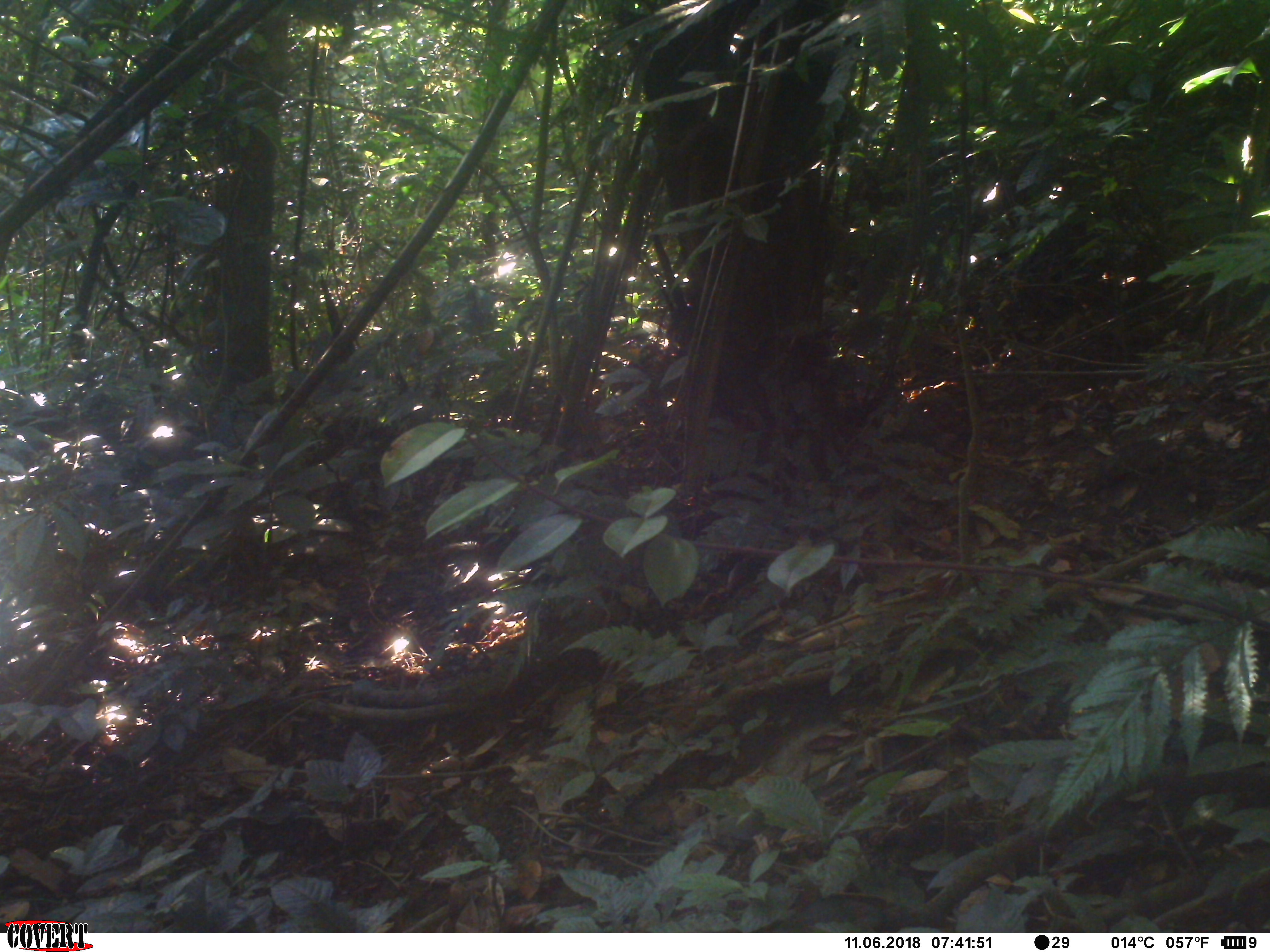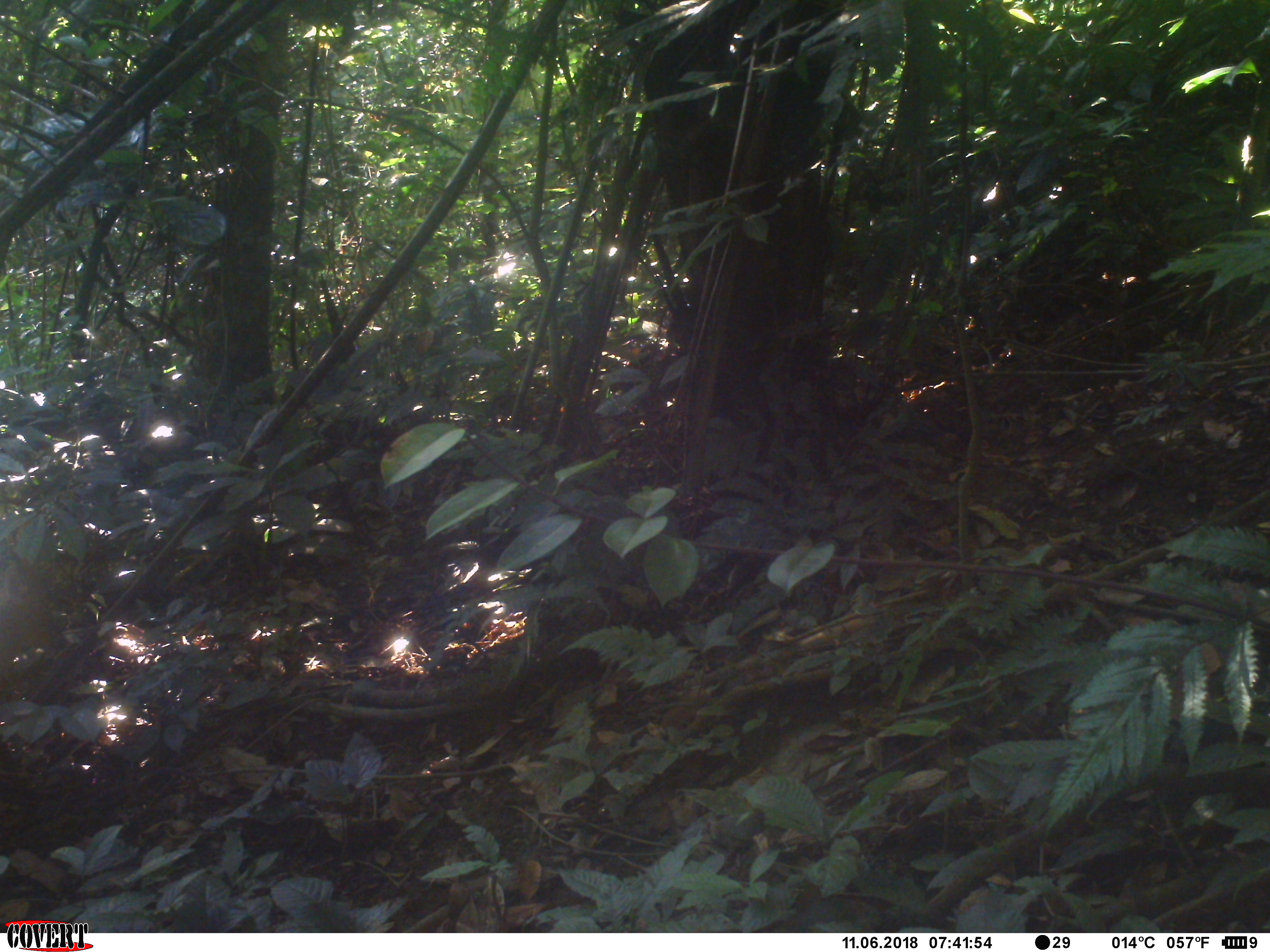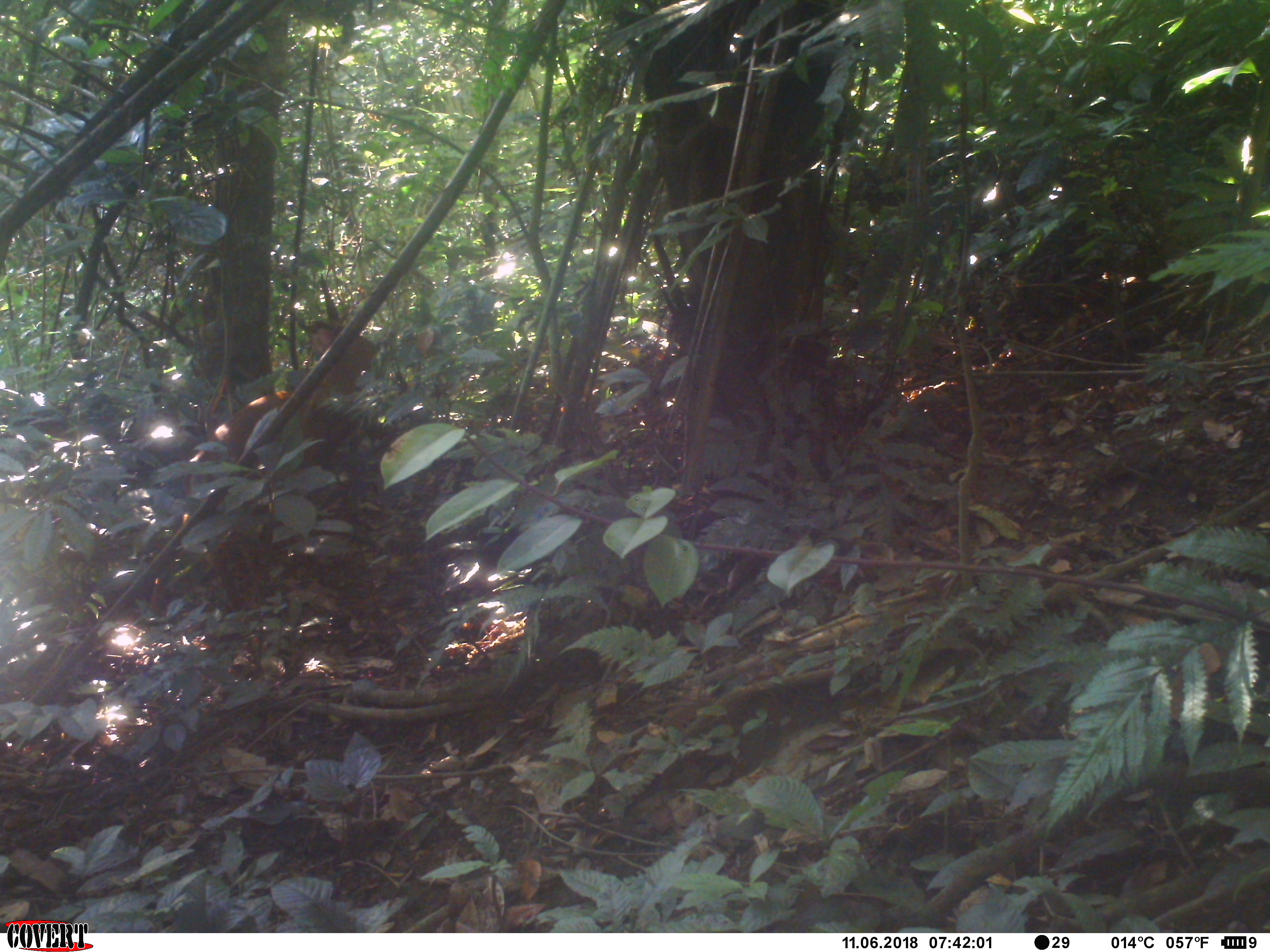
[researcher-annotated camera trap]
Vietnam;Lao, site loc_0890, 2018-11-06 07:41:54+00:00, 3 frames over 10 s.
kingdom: Animalia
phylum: Chordata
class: Mammalia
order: Artiodactyla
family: Cervidae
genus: Muntiacus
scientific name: Muntiacus muntjak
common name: red muntjac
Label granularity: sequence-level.